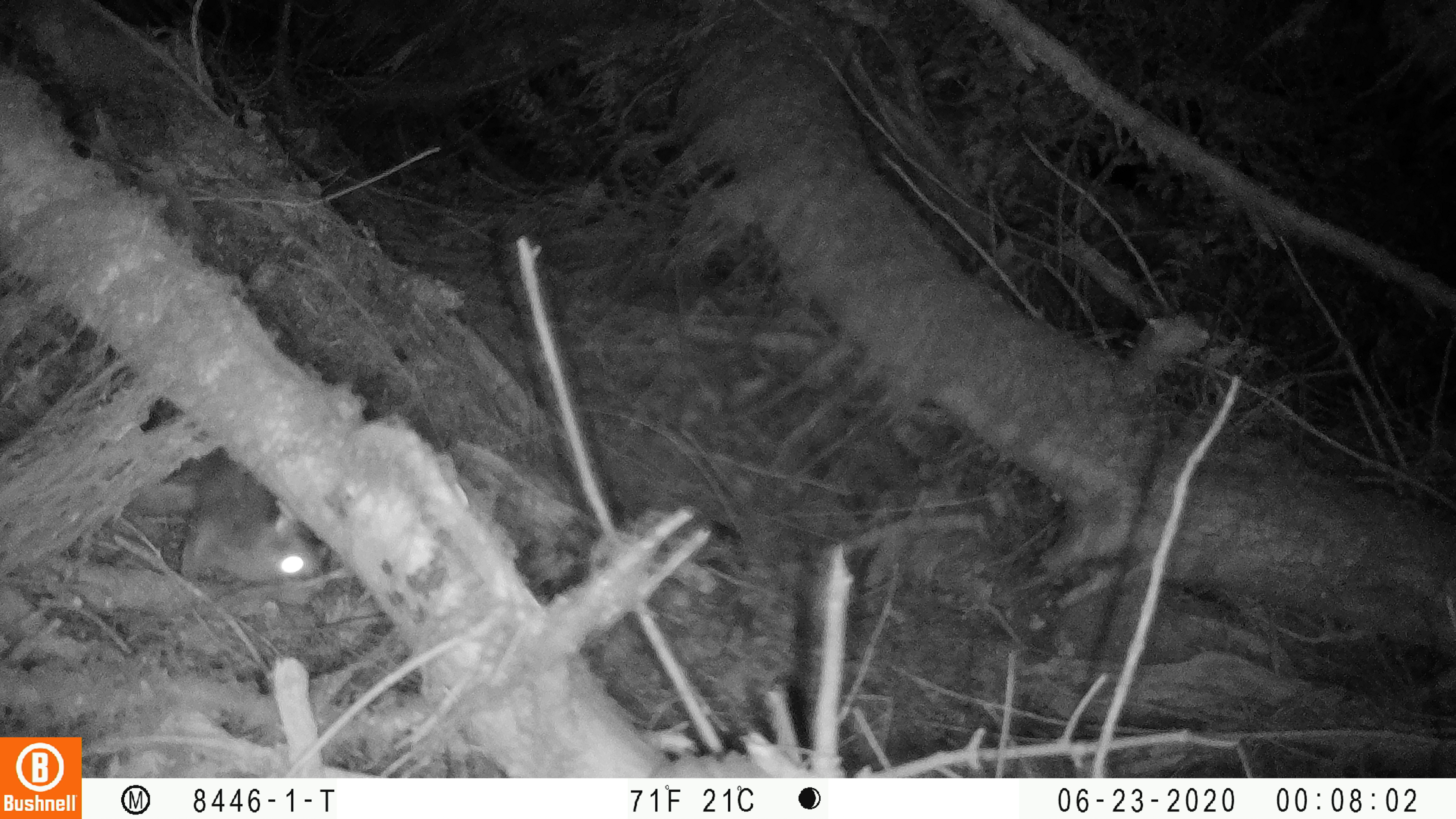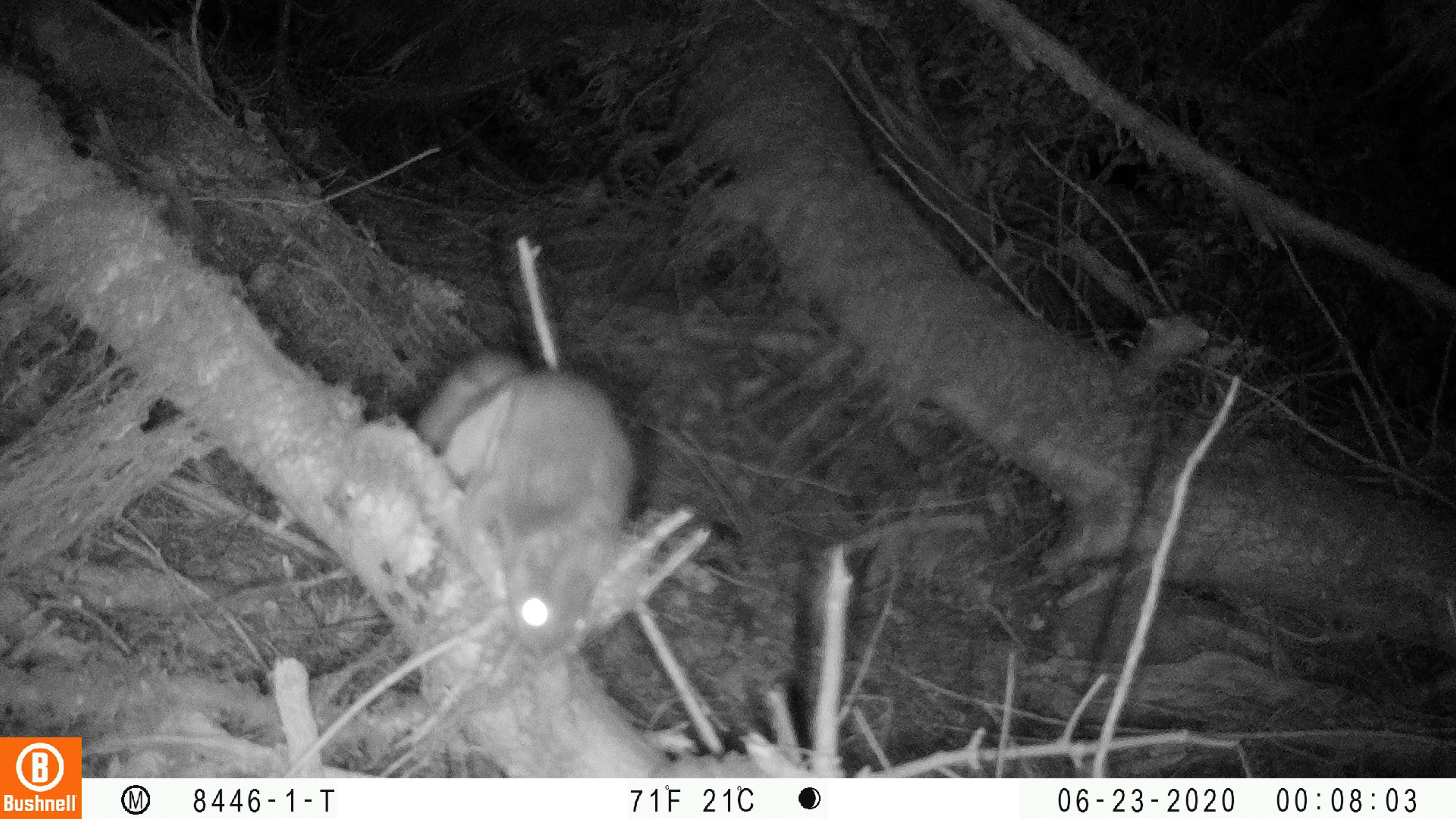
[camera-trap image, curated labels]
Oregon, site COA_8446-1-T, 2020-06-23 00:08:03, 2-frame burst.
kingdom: Animalia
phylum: Chordata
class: Mammalia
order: Rodentia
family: Sciuridae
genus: Glaucomys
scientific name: Glaucomys oregonensis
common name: humboldt's flying squirrel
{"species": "humboldt's flying squirrel (Glaucomys oregonensis)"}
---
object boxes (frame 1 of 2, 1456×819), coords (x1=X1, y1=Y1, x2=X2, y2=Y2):
humboldt's flying squirrel: (x1=165, y1=452, x2=348, y2=604)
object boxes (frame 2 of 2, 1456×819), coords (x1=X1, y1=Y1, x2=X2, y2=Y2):
humboldt's flying squirrel: (x1=396, y1=339, x2=645, y2=669)